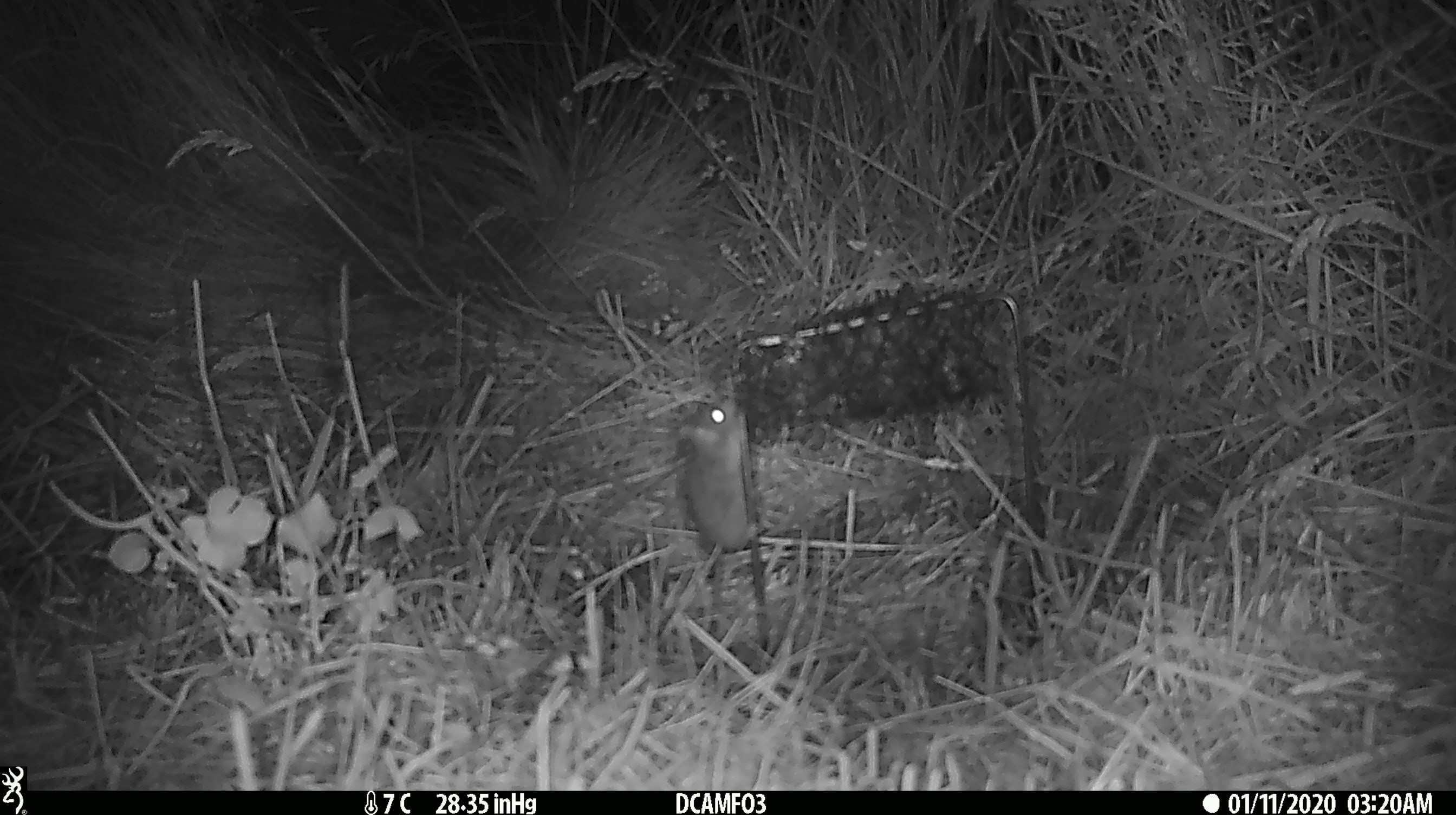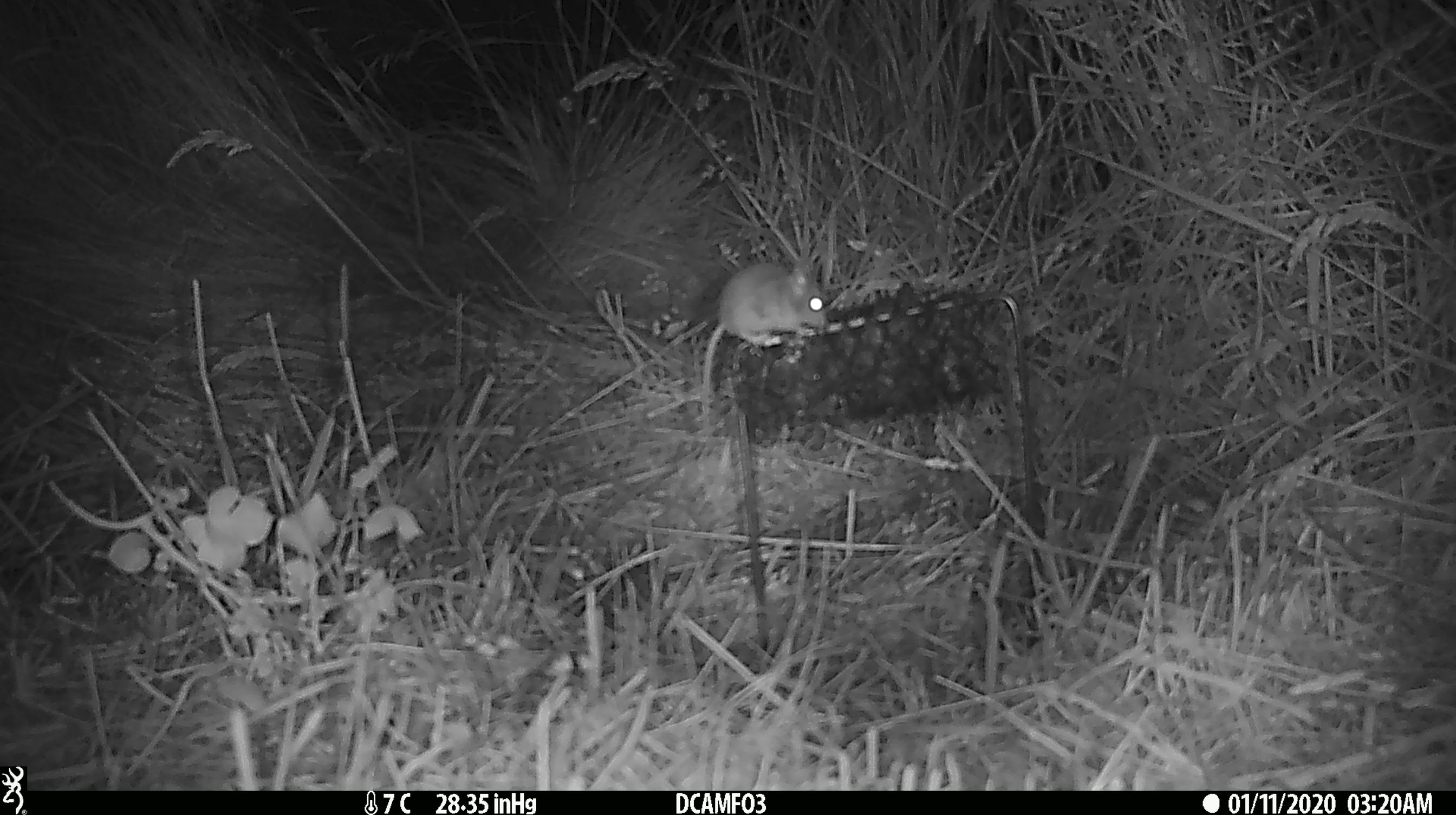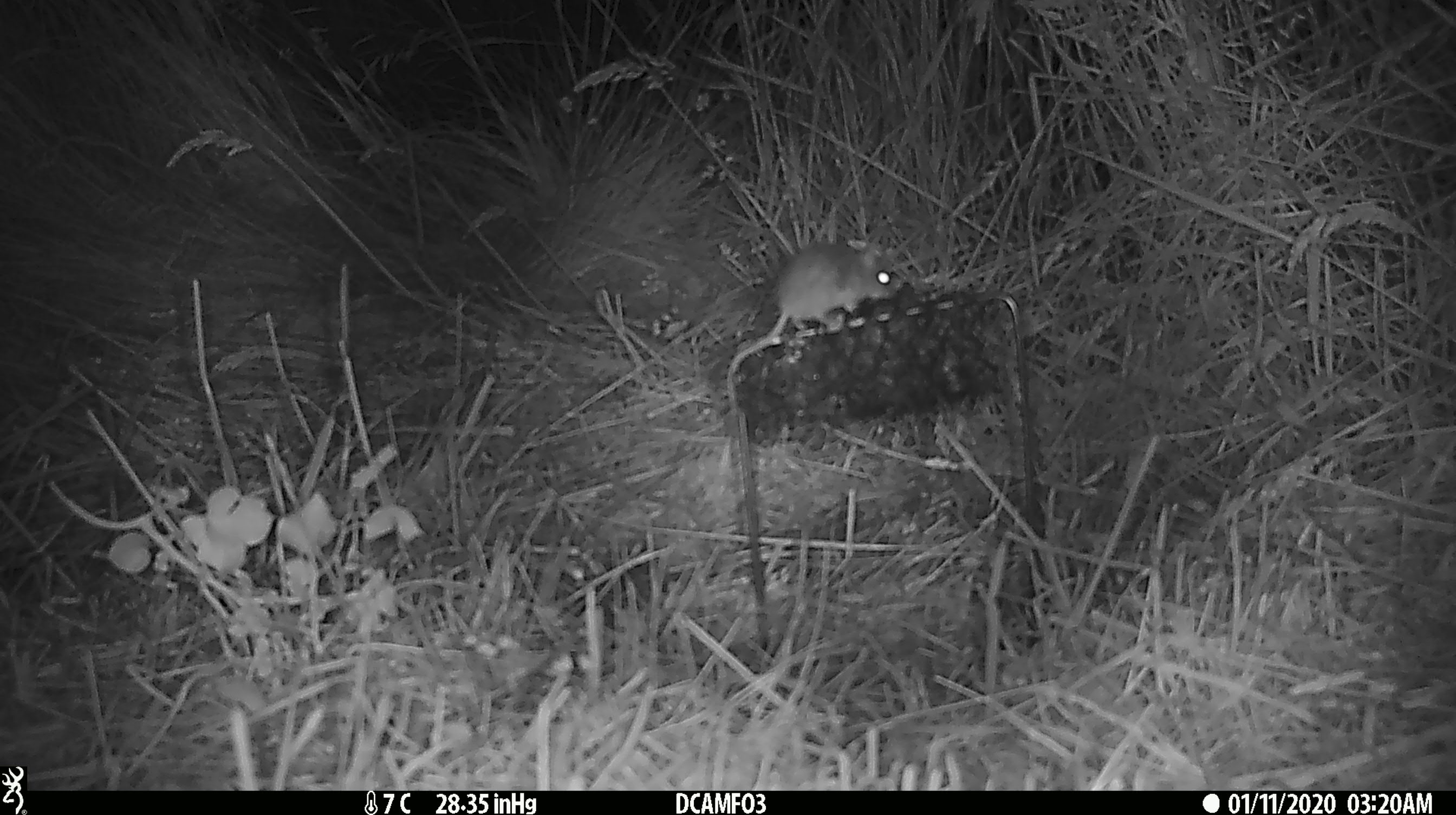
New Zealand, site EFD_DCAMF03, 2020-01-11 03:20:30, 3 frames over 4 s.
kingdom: Animalia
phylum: Chordata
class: Mammalia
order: Rodentia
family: Muridae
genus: Mus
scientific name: Mus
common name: mouse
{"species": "mouse (Mus)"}